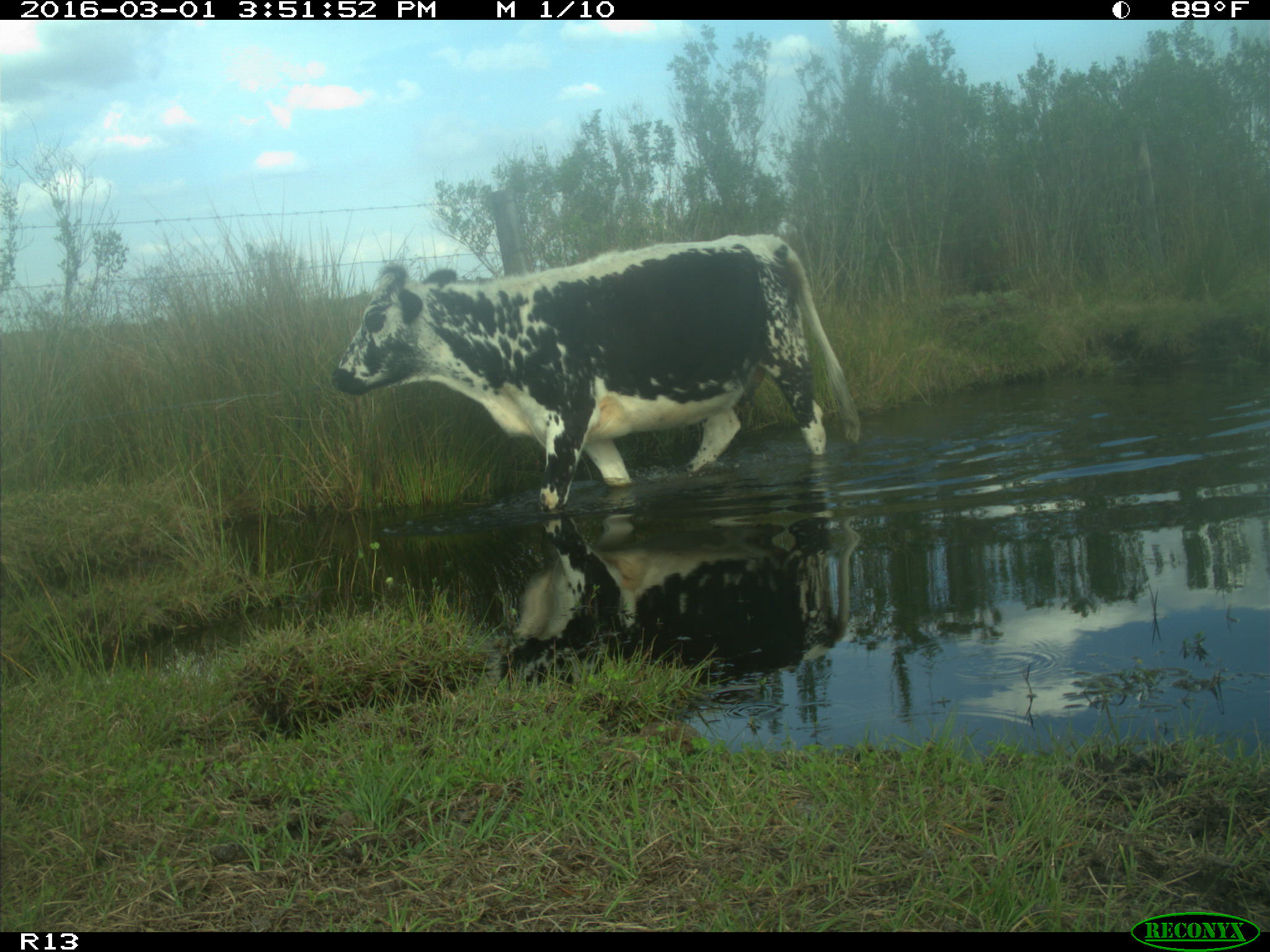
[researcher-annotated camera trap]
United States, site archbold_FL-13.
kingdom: Animalia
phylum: Chordata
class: Mammalia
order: Artiodactyla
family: Bovidae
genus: Bos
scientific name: Bos taurus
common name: domestic cow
Bos taurus (domestic cow).